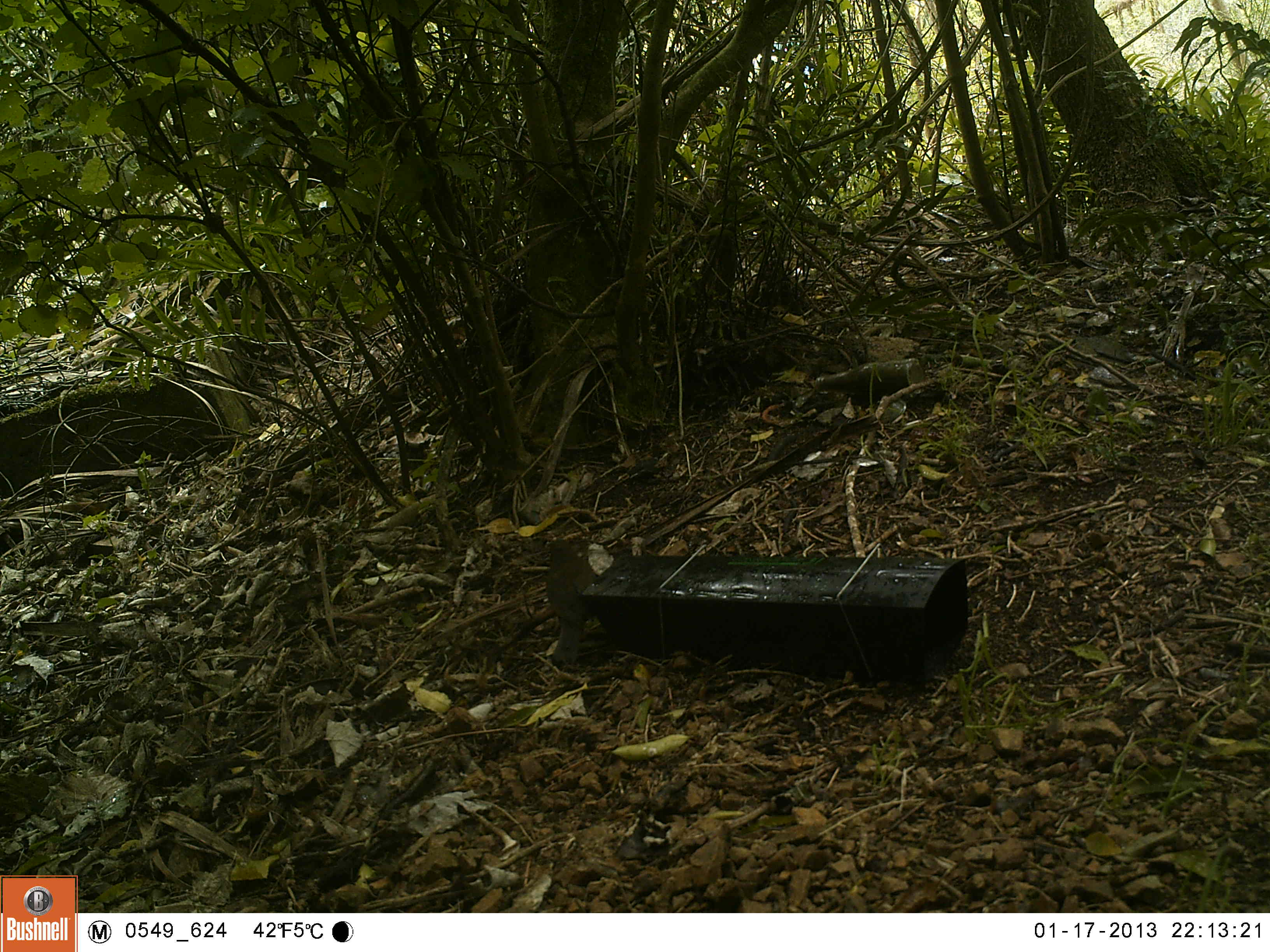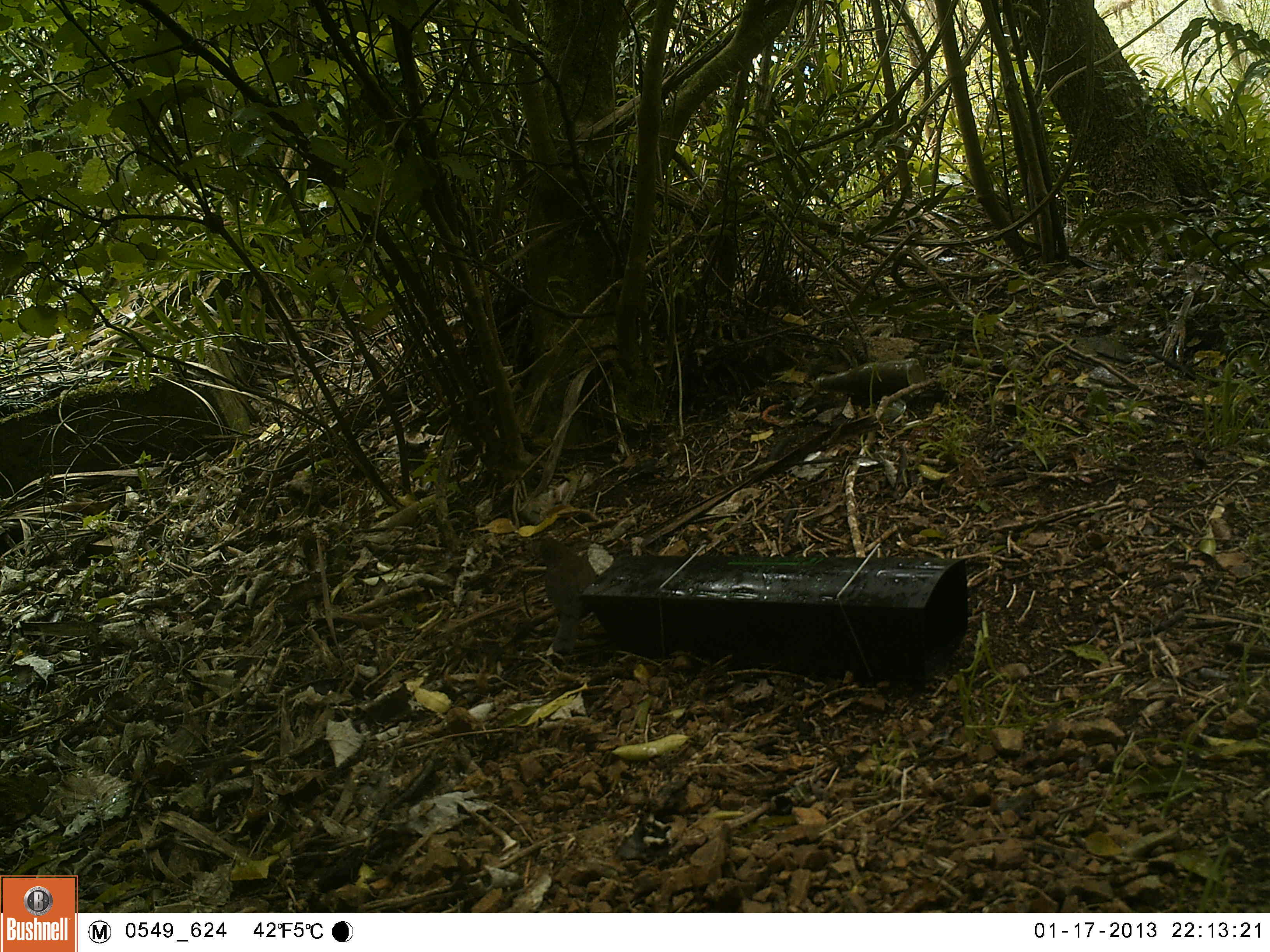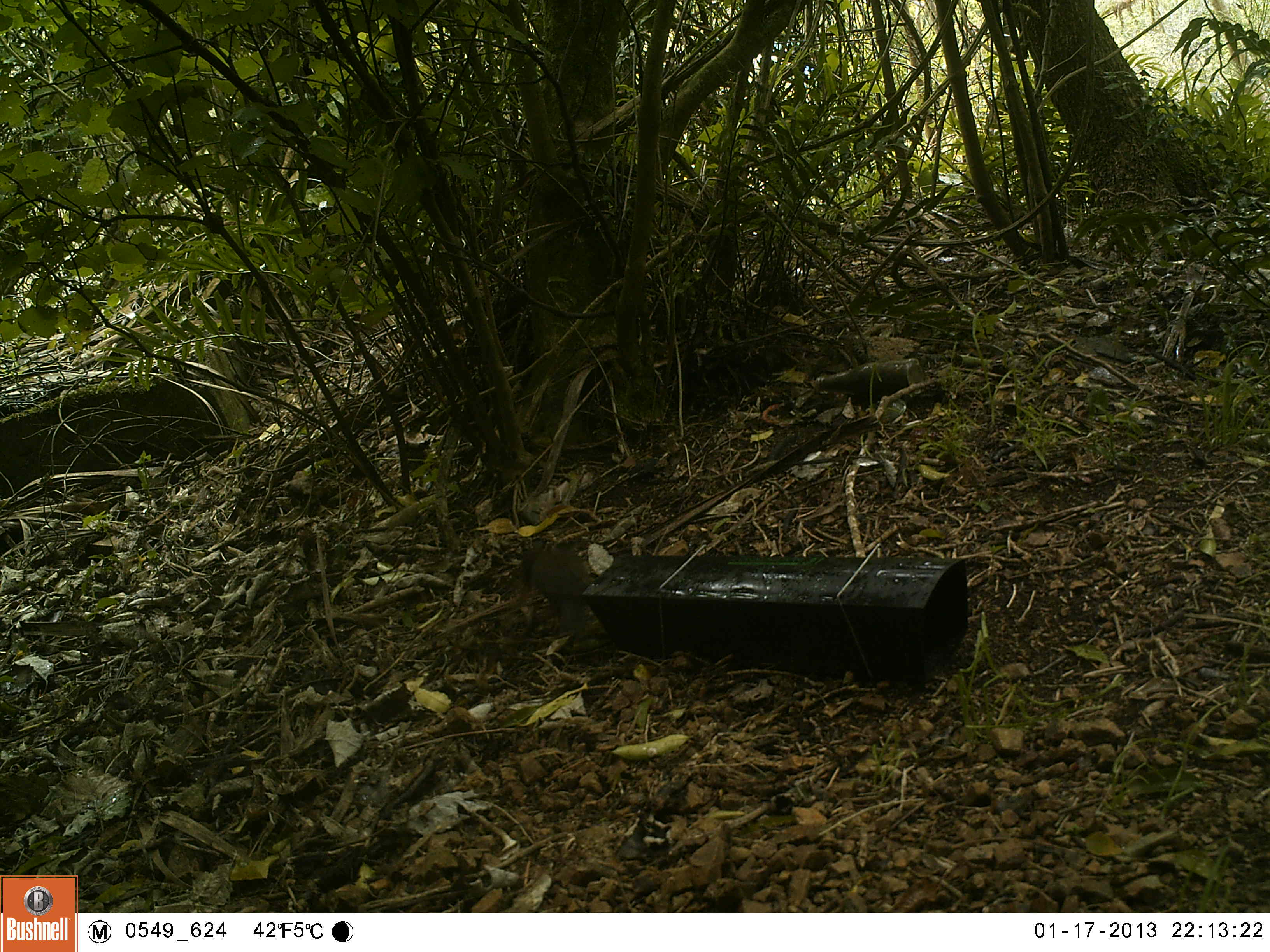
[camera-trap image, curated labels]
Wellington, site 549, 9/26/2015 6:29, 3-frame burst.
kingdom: Animalia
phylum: Chordata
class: Aves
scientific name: Aves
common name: bird